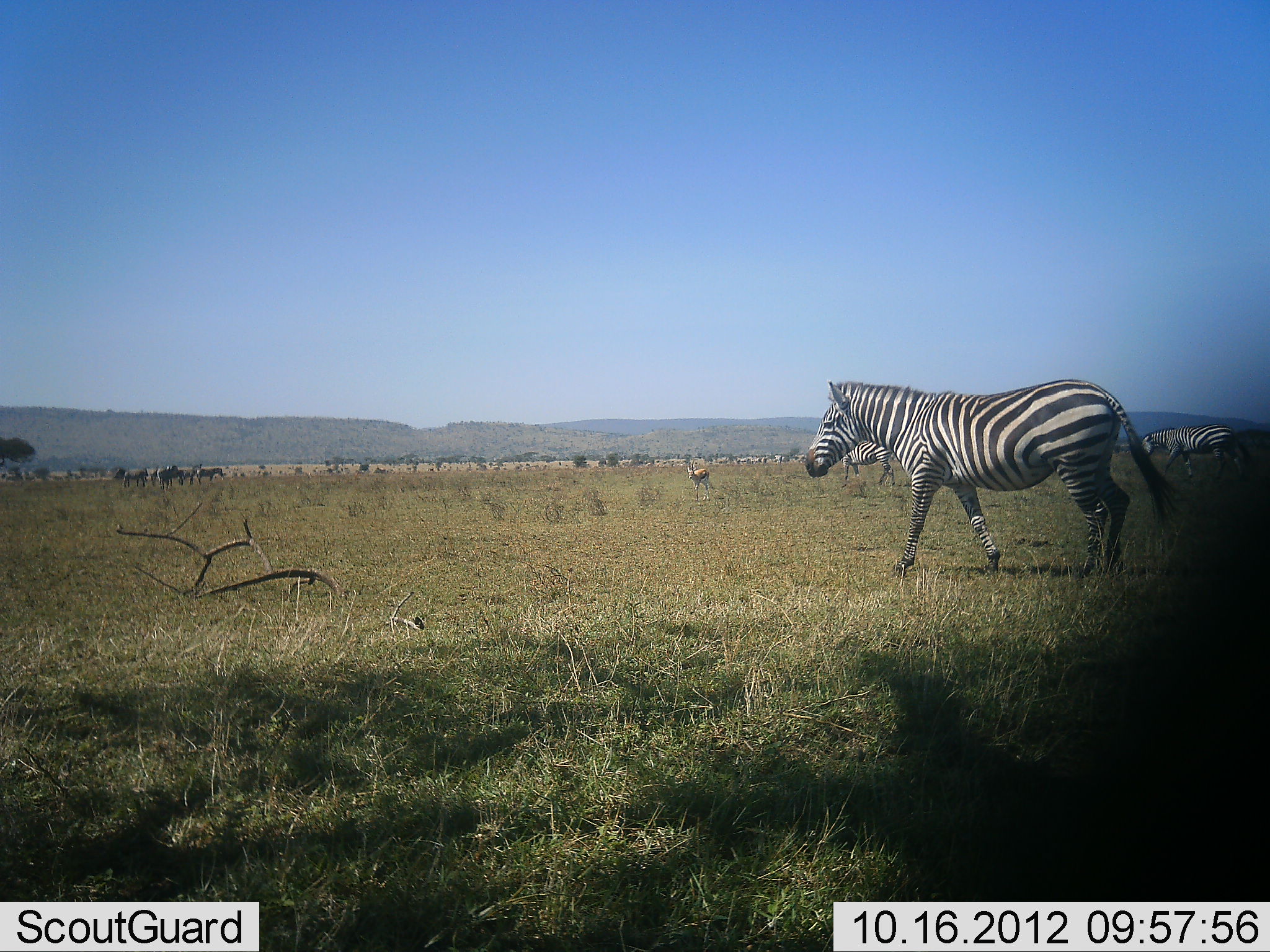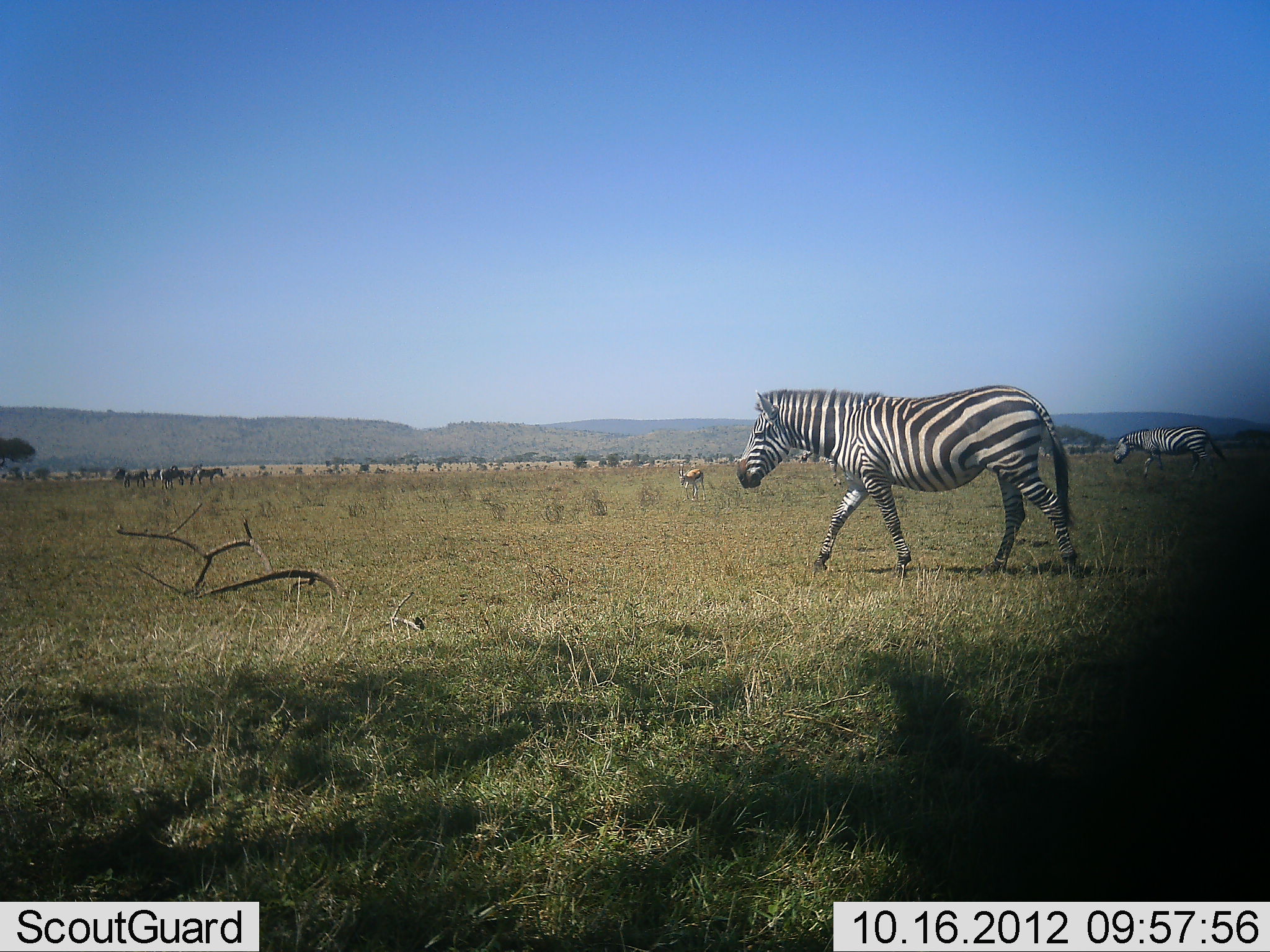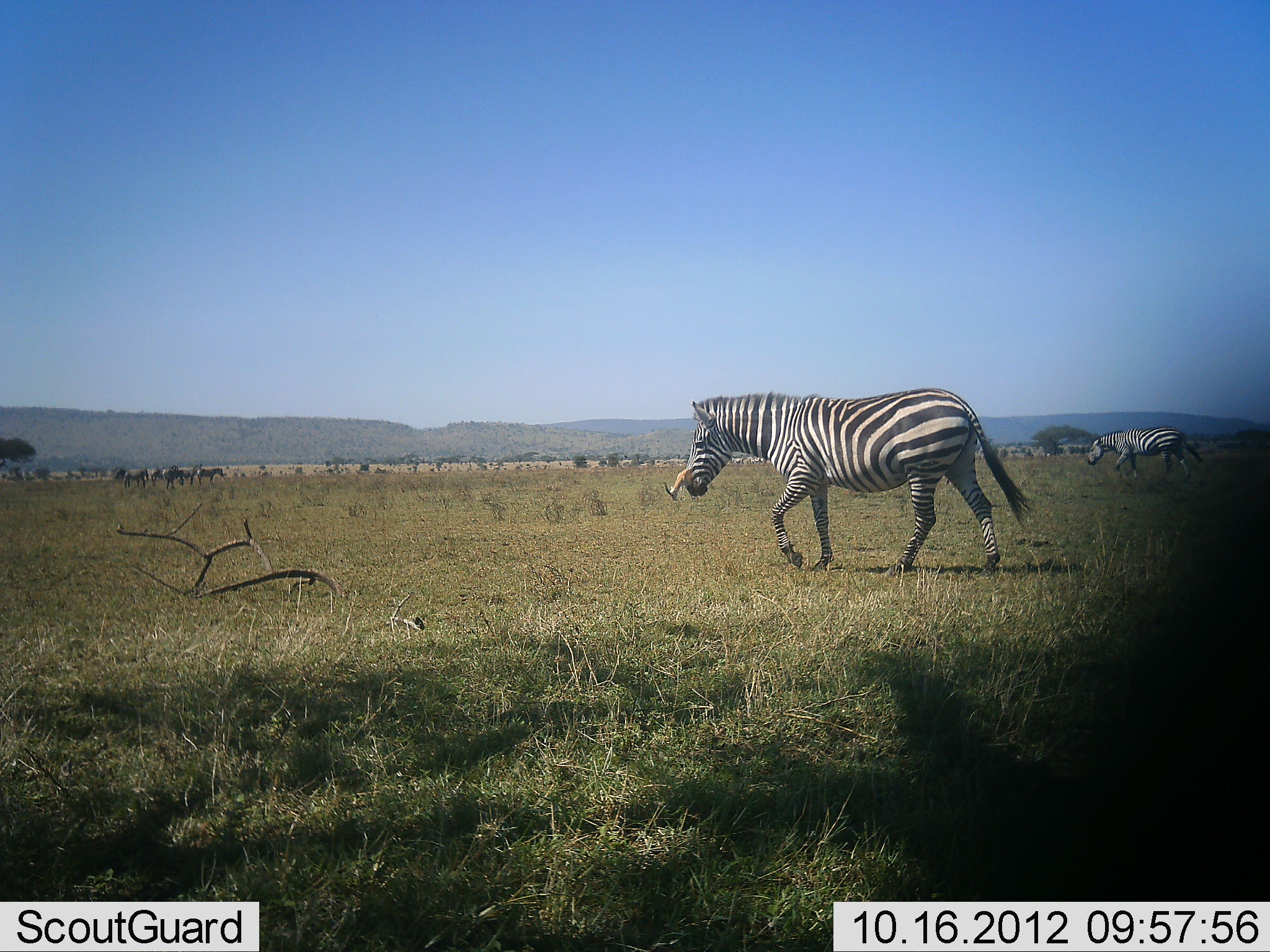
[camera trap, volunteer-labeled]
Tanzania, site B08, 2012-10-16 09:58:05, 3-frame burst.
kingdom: Animalia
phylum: Chordata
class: Mammalia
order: Artiodactyla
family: Bovidae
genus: Eudorcas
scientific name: Eudorcas thomsonii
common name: thomson's gazelle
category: gazellethomsons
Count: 1.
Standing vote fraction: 0%.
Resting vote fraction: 0%.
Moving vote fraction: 56%.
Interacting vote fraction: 0%.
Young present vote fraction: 0%.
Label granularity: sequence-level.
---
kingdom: Animalia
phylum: Chordata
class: Mammalia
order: Perissodactyla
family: Equidae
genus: Equus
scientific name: Equus quagga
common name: plains zebra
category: zebra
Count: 6.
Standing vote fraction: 48%.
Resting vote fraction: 0%.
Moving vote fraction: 100%.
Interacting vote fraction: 0%.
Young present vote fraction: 0%.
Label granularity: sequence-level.